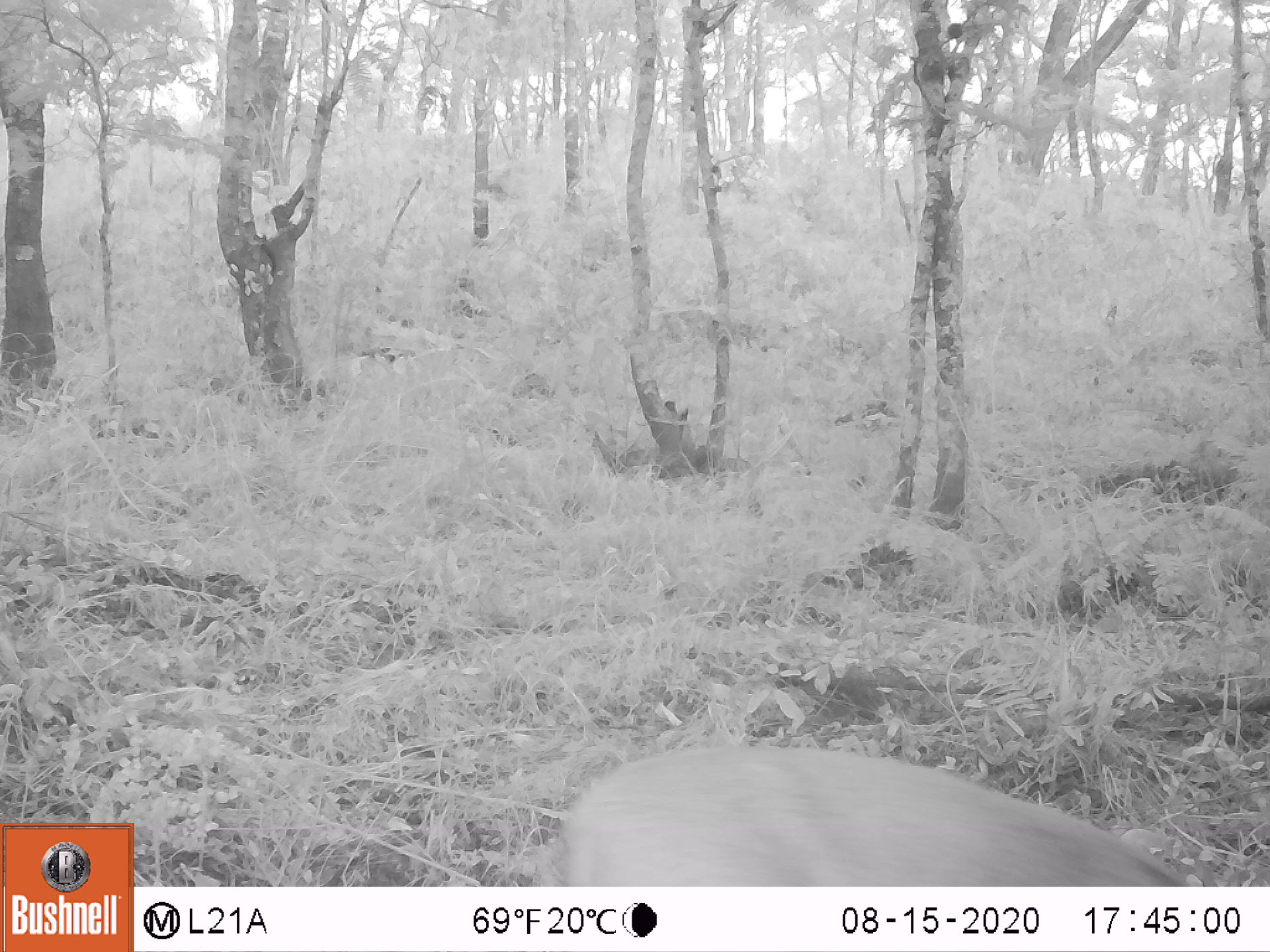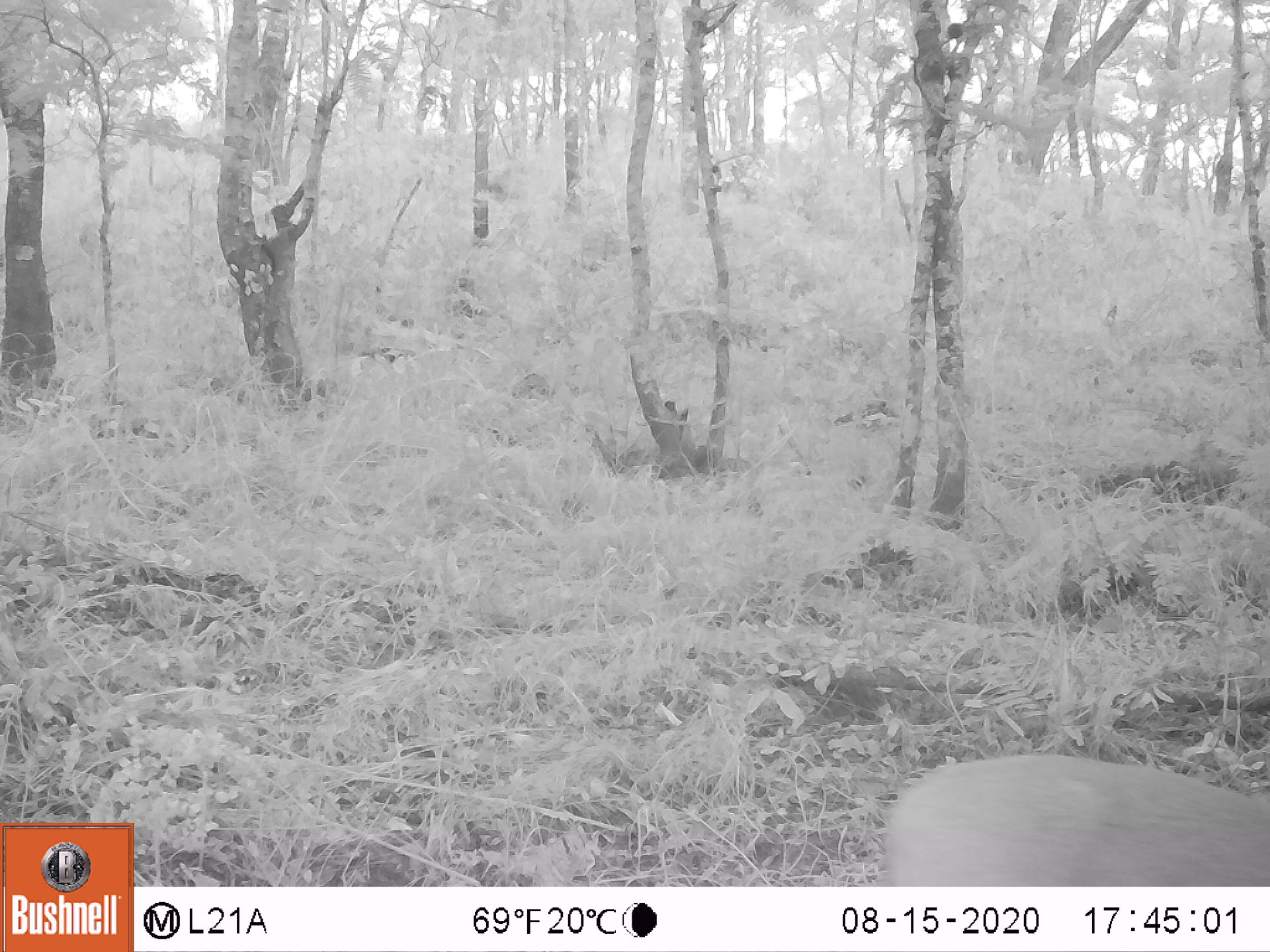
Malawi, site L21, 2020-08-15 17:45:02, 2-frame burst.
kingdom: Animalia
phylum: Chordata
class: Mammalia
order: Artiodactyla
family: Bovidae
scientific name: Antilopinae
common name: small antelope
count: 1